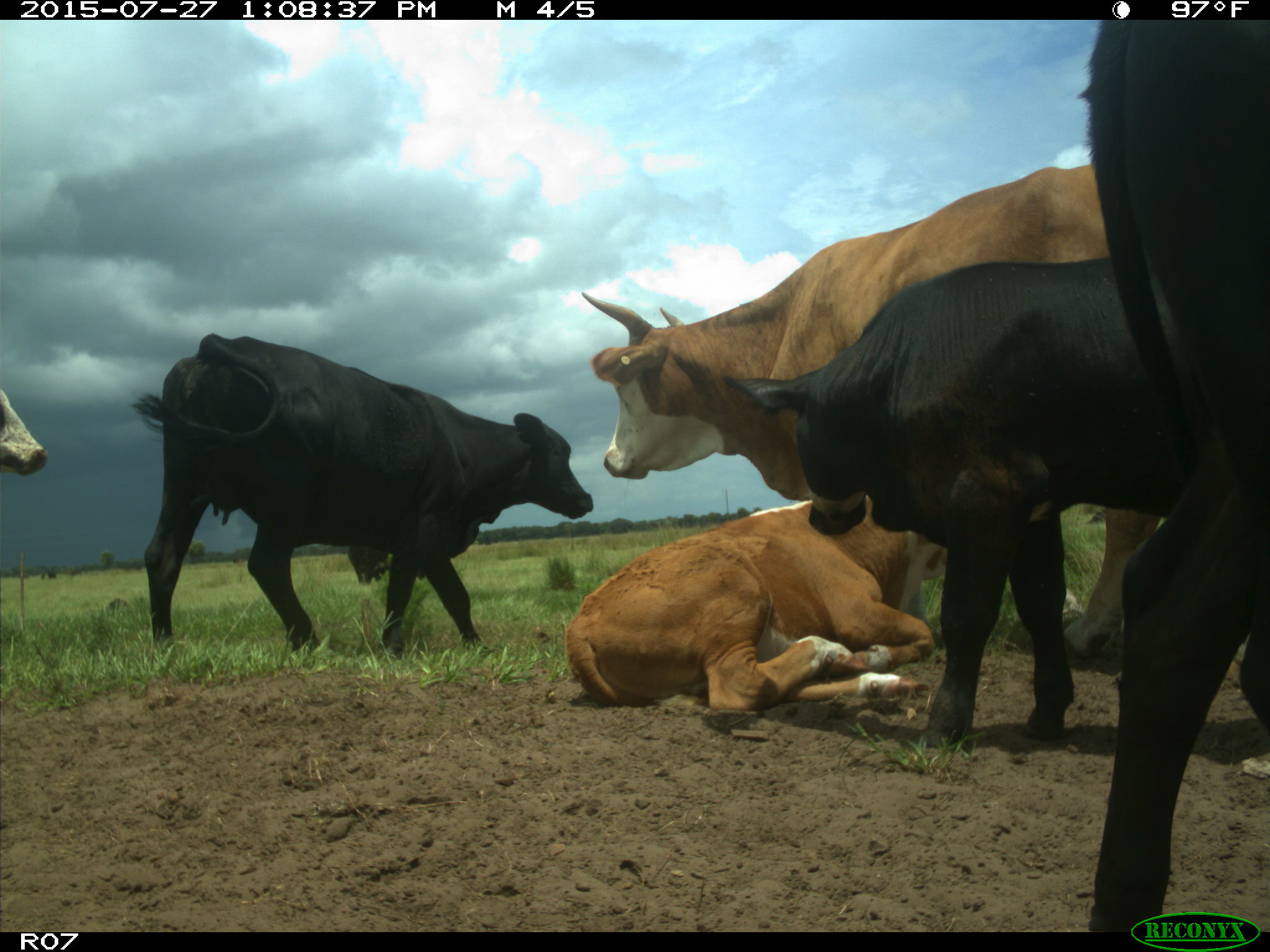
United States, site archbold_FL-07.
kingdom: Animalia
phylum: Chordata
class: Mammalia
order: Artiodactyla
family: Bovidae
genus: Bos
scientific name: Bos taurus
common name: domestic cow